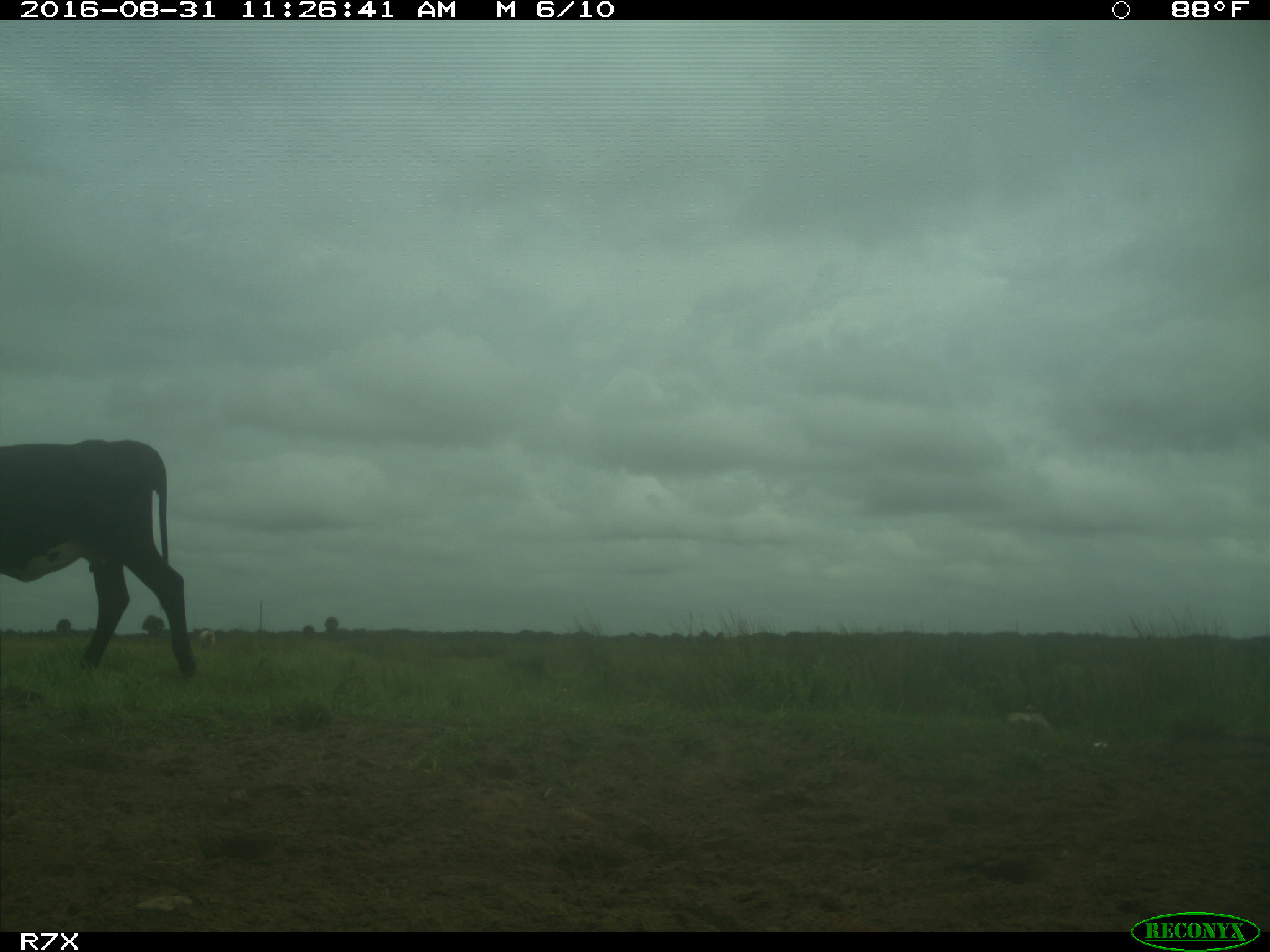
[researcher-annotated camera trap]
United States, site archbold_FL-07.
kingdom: Animalia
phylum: Chordata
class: Mammalia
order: Artiodactyla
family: Bovidae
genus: Bos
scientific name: Bos taurus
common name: domestic cow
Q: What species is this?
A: Bos taurus (domestic cow).